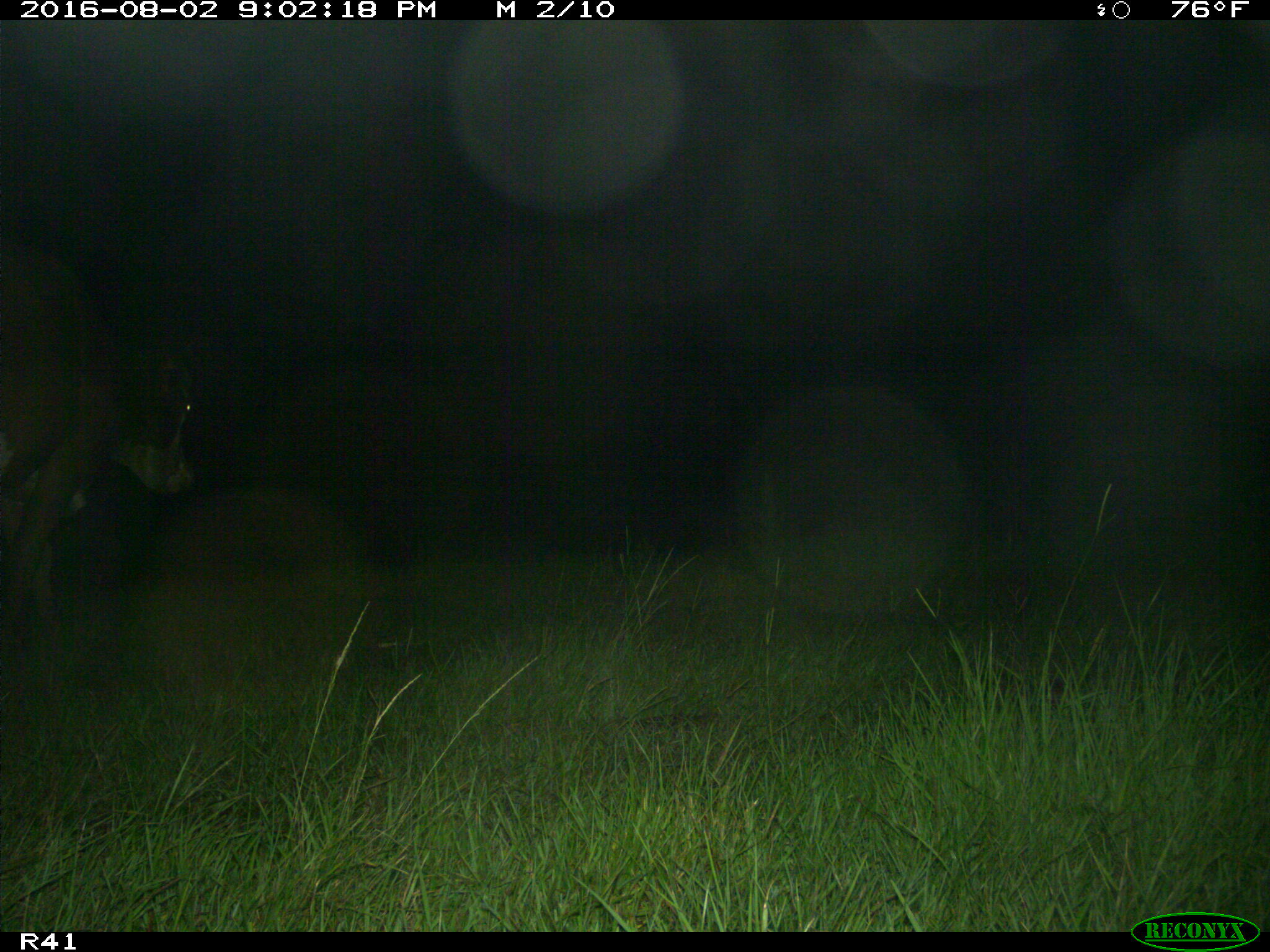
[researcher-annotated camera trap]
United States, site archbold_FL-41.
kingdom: Animalia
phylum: Chordata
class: Mammalia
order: Artiodactyla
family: Bovidae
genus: Bos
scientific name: Bos taurus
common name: domestic cow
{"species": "Bos taurus (domestic cow)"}